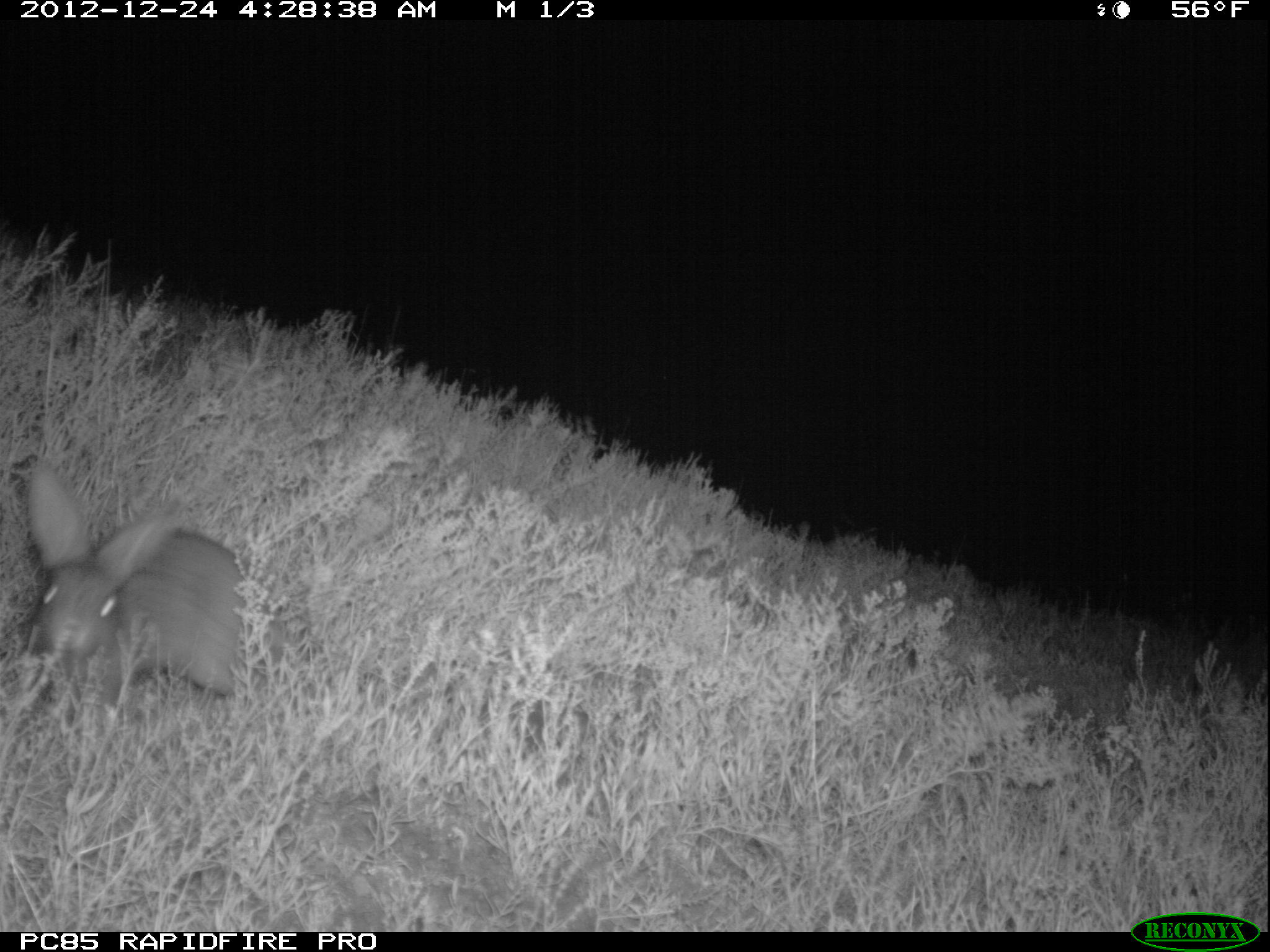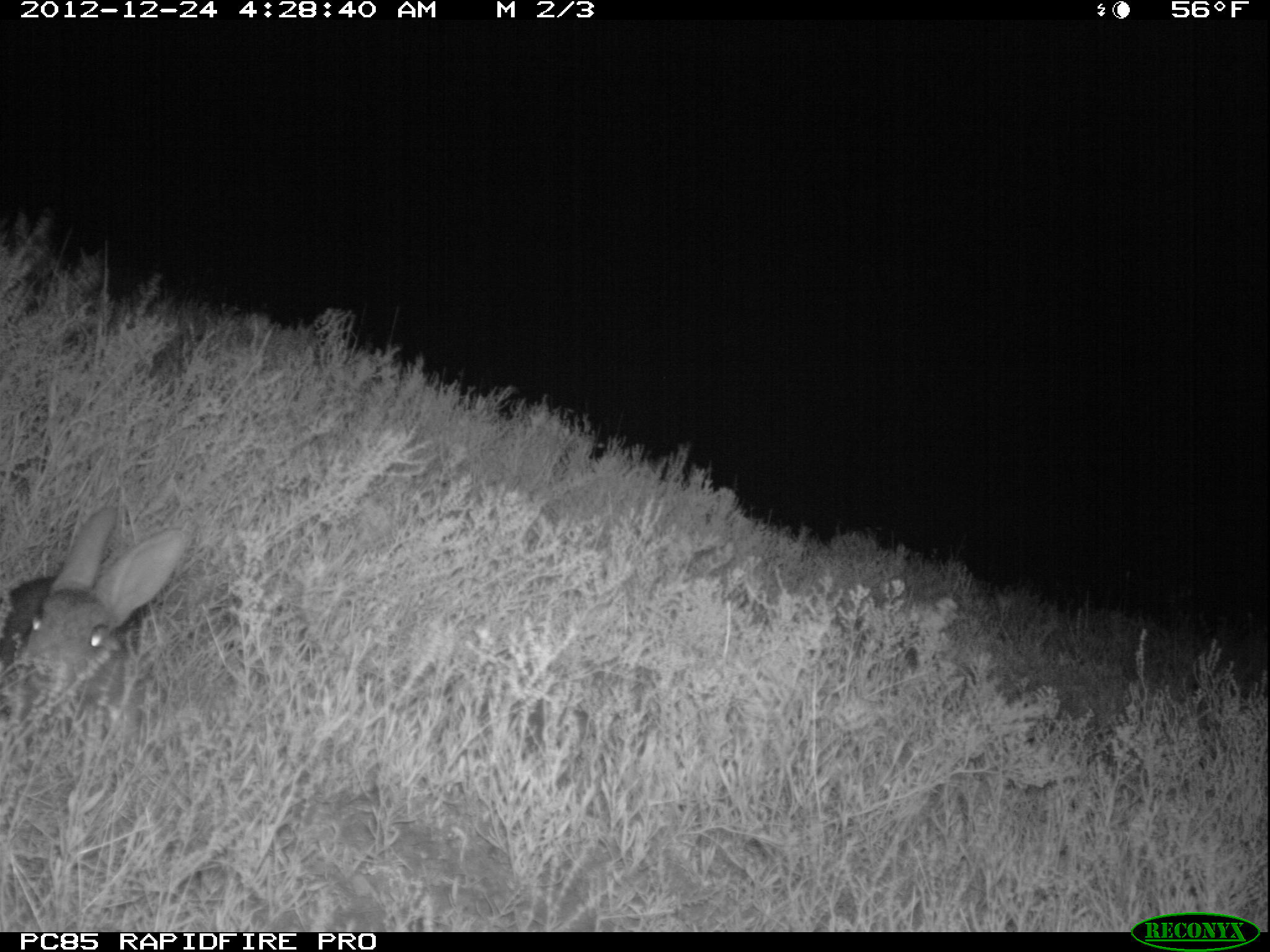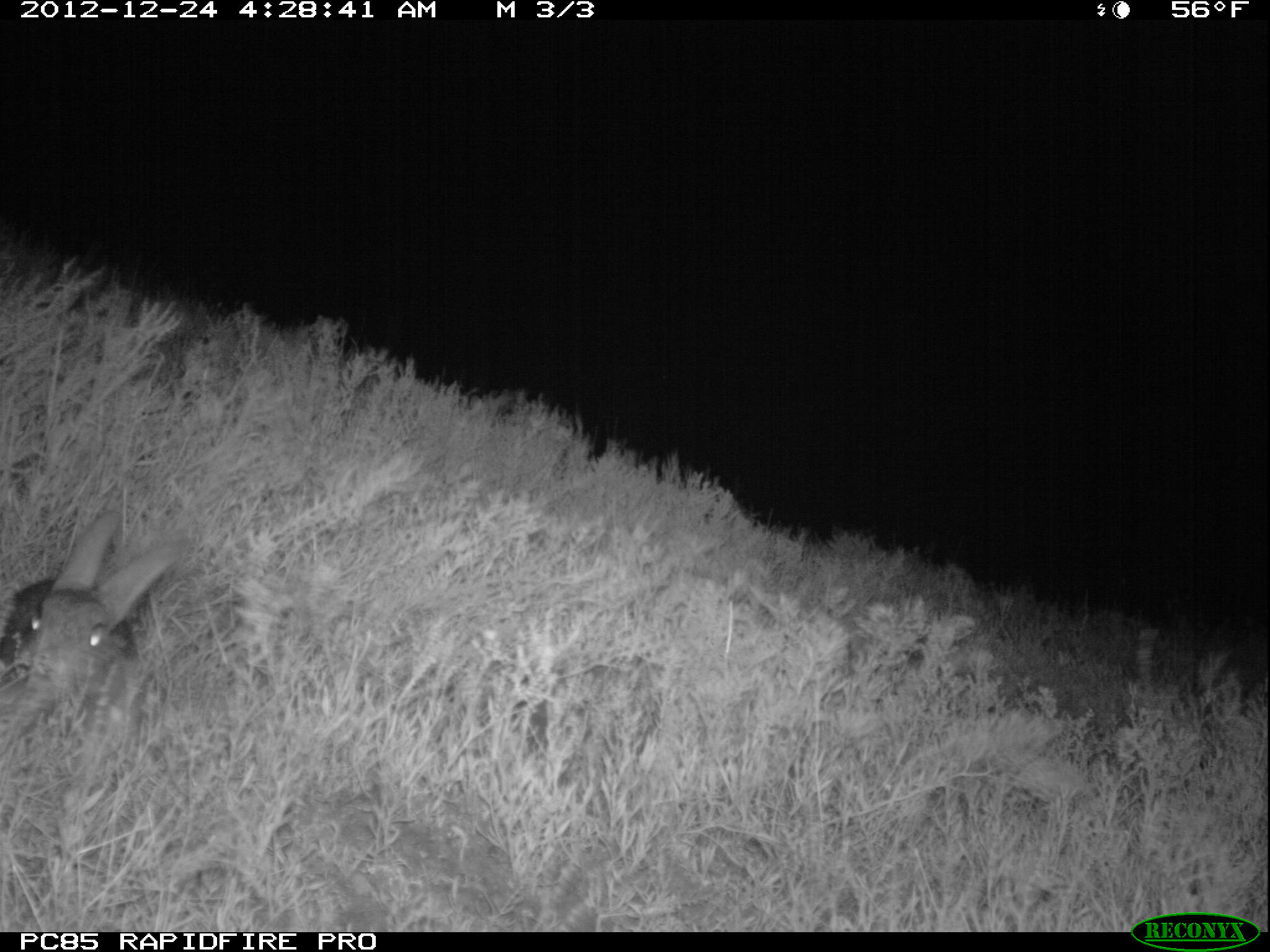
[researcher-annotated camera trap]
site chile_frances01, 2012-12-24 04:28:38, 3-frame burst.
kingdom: Animalia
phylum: Chordata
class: Mammalia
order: Lagomorpha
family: Leporidae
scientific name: Leporidae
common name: rabbits and hares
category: rabbit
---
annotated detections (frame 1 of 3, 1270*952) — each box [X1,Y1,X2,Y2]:
rabbit: [19,465,260,721]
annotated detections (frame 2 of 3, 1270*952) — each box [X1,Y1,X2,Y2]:
rabbit: [1,506,191,747]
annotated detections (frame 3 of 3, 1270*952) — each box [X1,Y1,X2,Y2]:
rabbit: [0,513,188,760]